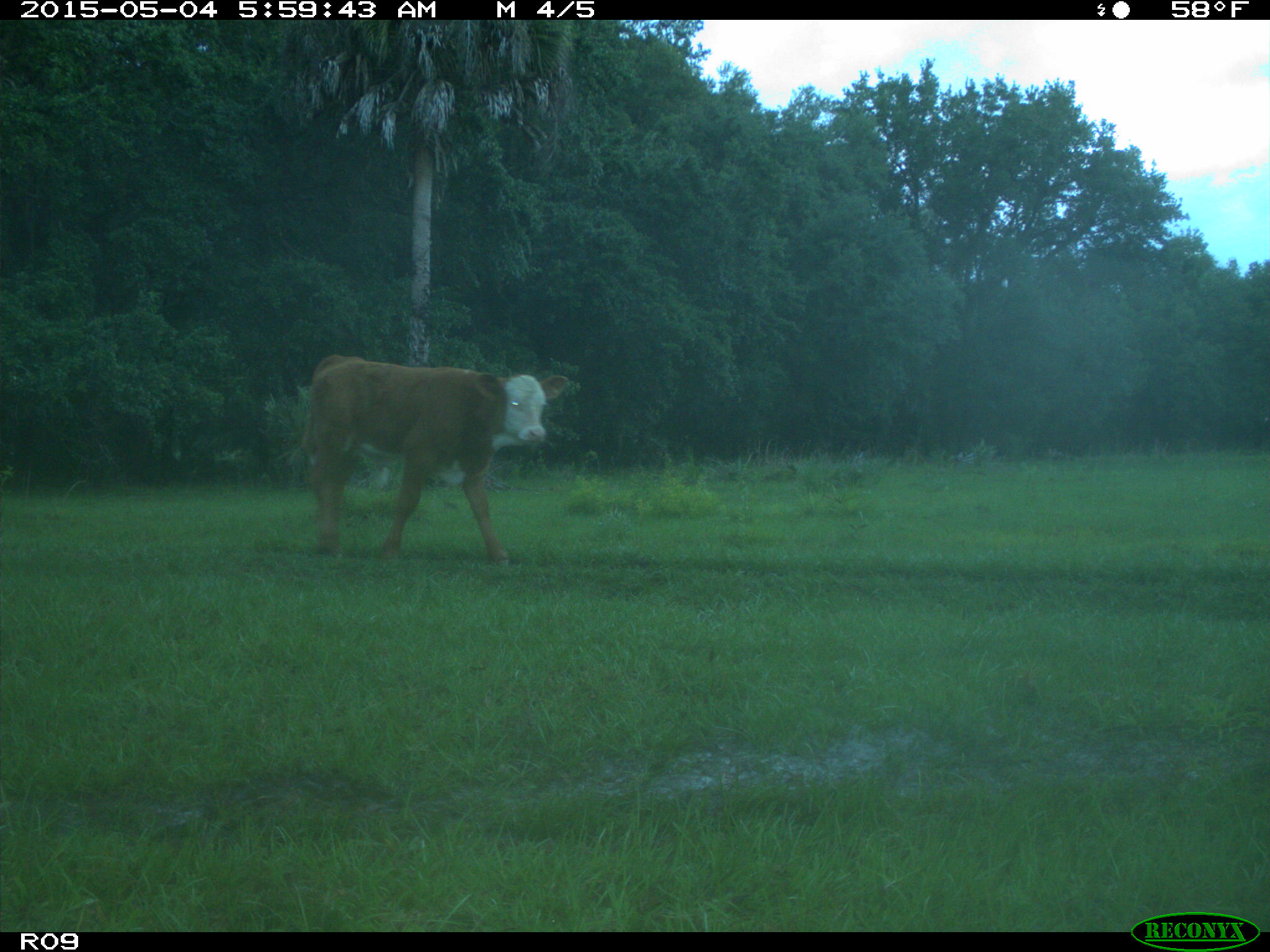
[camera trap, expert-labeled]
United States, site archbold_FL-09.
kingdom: Animalia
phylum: Chordata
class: Mammalia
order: Artiodactyla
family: Bovidae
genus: Bos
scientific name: Bos taurus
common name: domestic cow